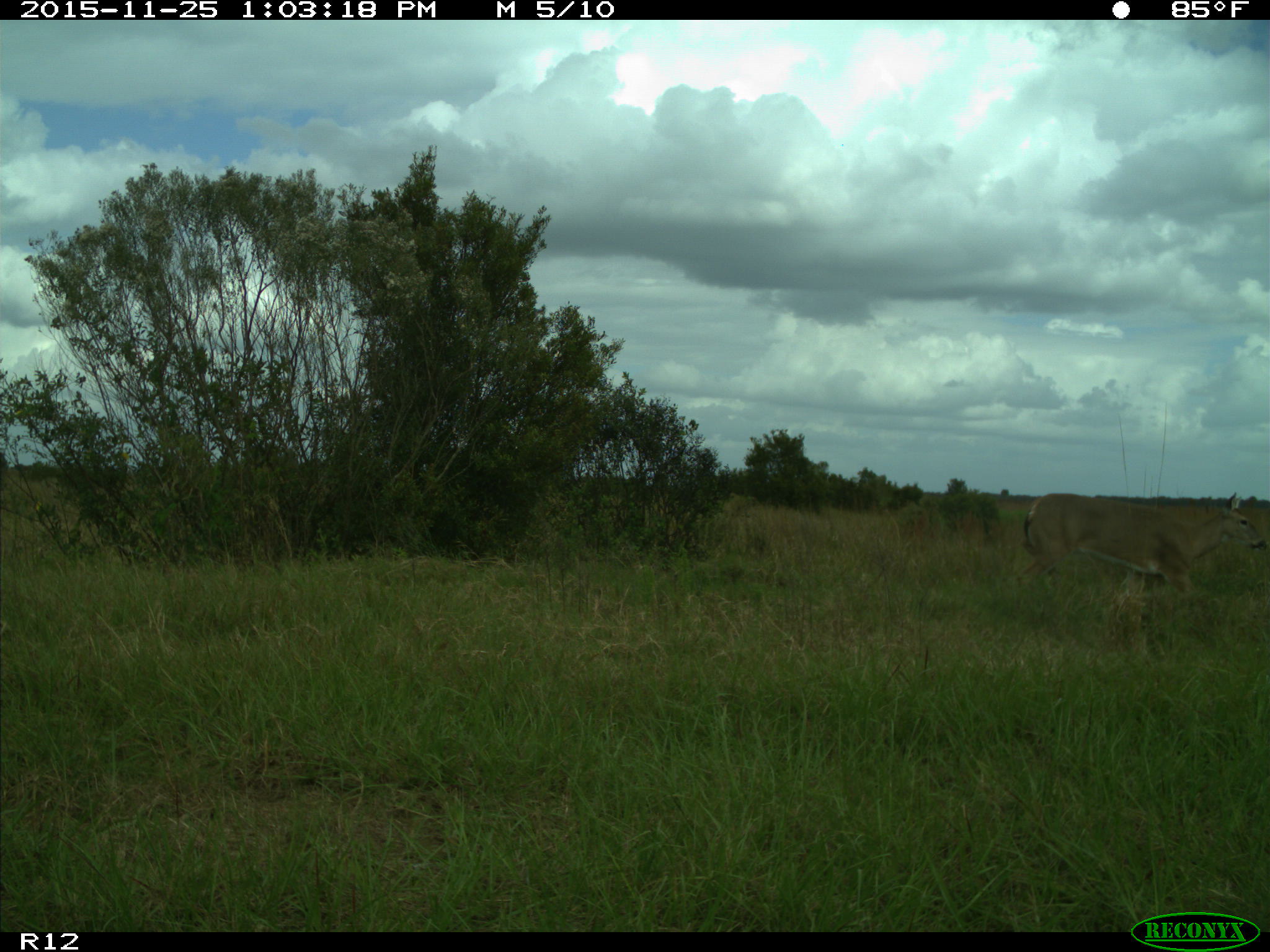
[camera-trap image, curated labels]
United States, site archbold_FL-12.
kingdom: Animalia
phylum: Chordata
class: Mammalia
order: Artiodactyla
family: Cervidae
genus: Odocoileus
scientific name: Odocoileus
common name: deer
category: unidentified deer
Unidentified deer (deer) (Odocoileus).